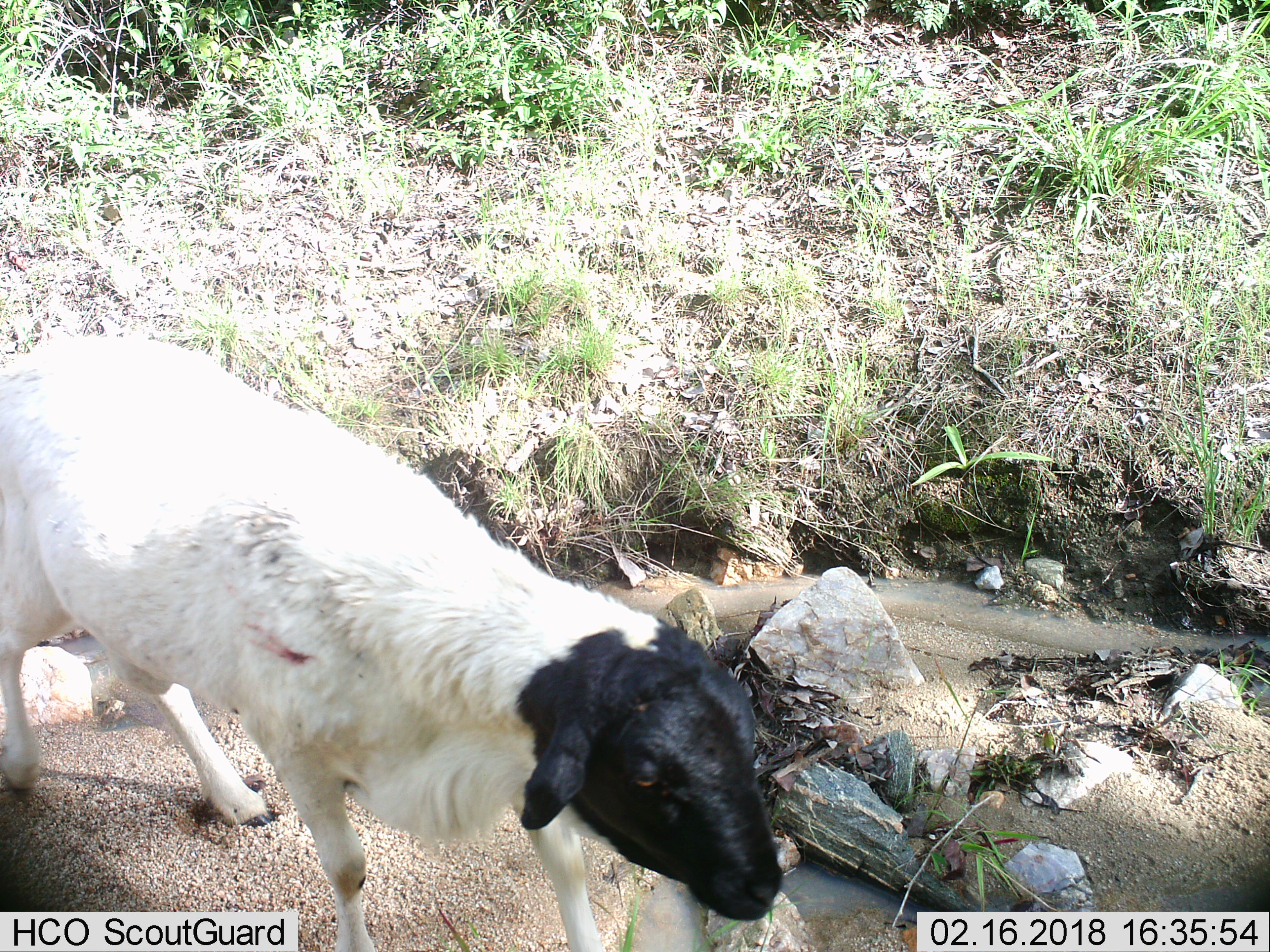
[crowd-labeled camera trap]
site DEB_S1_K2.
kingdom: Animalia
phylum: Chordata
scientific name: Vertebrata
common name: domestic animal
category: domesticanimal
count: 1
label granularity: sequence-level